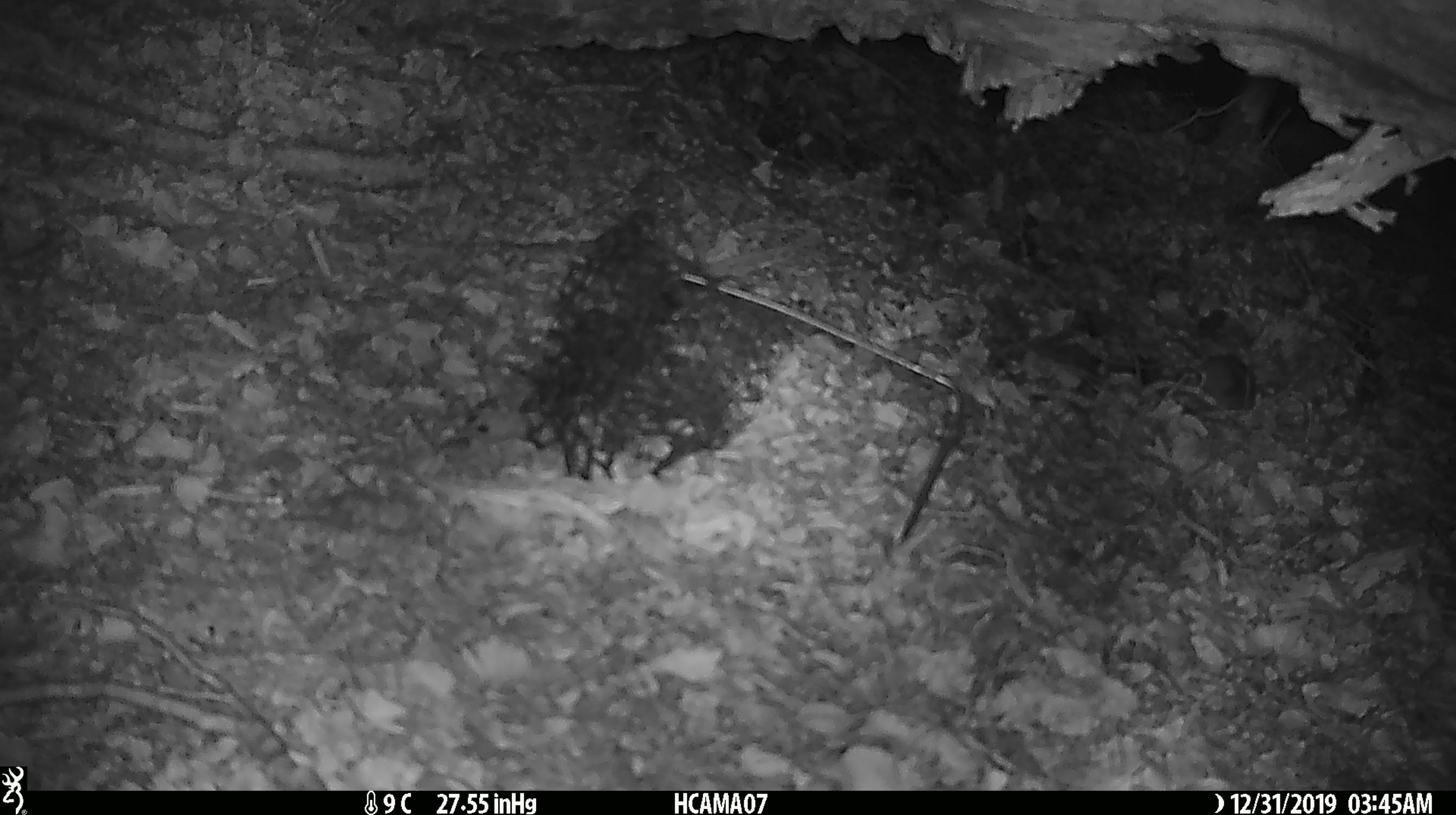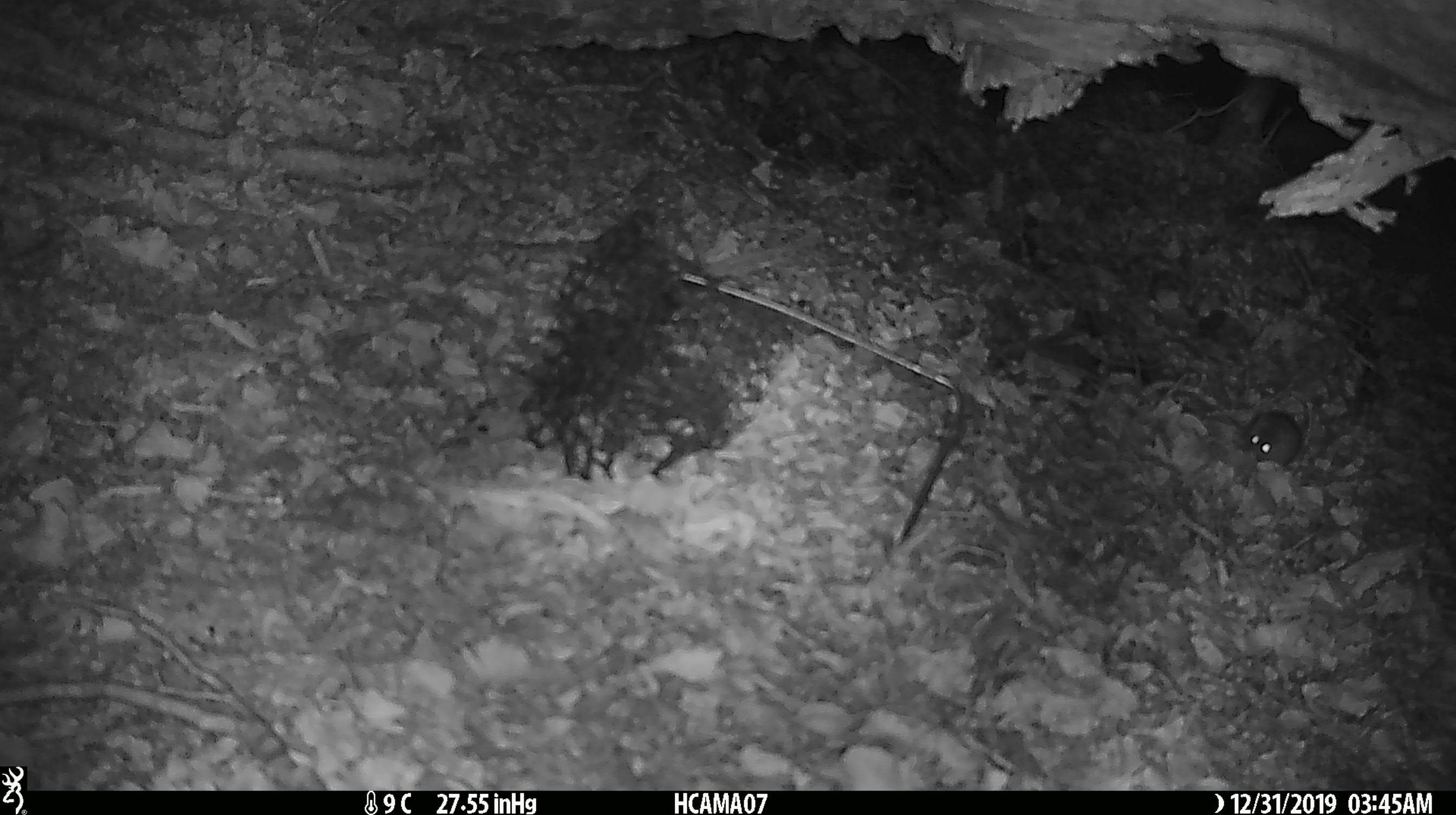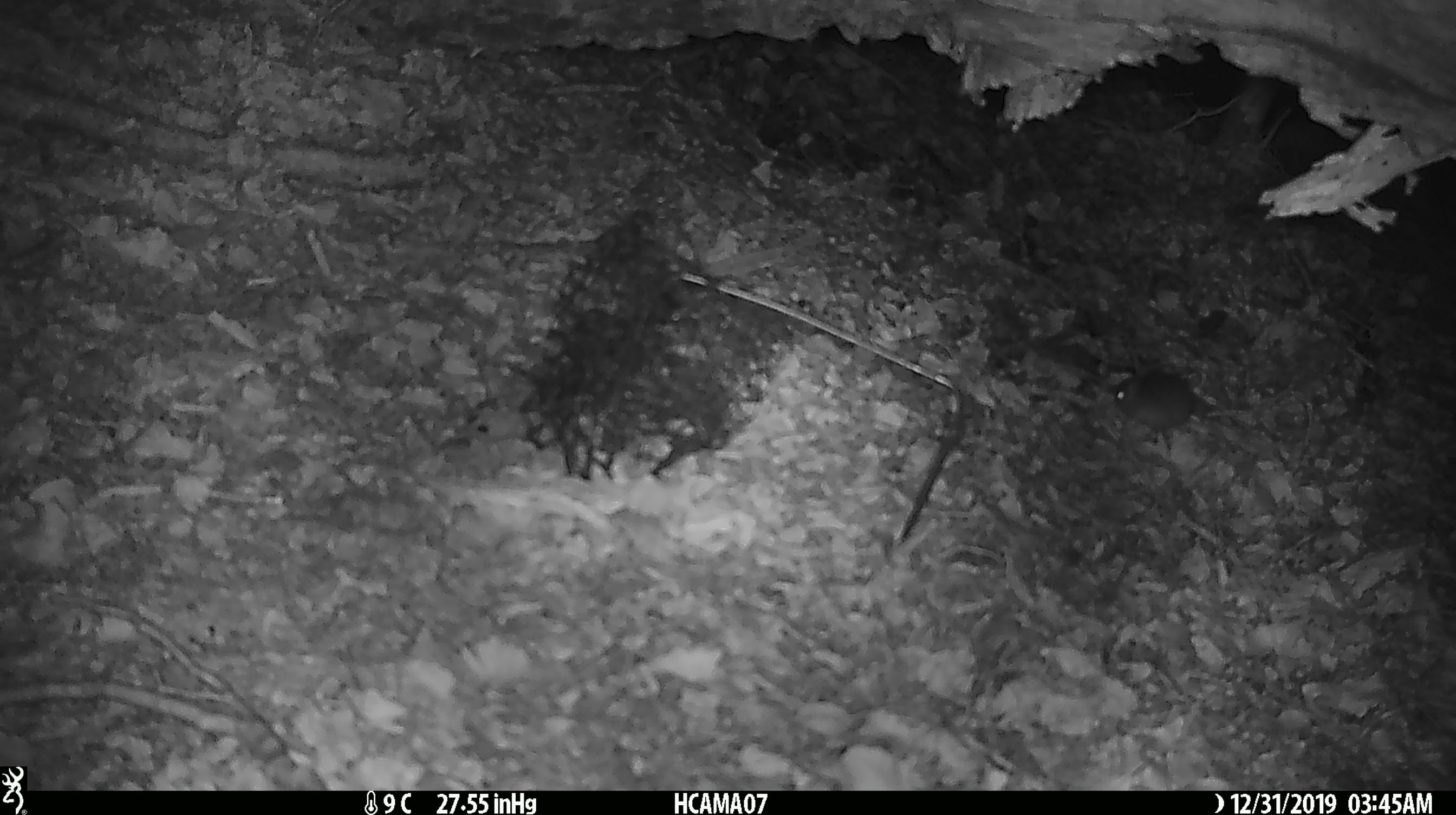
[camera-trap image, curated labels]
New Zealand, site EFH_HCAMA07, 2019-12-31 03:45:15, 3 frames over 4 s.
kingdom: Animalia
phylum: Chordata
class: Mammalia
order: Rodentia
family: Muridae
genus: Mus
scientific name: Mus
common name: mouse